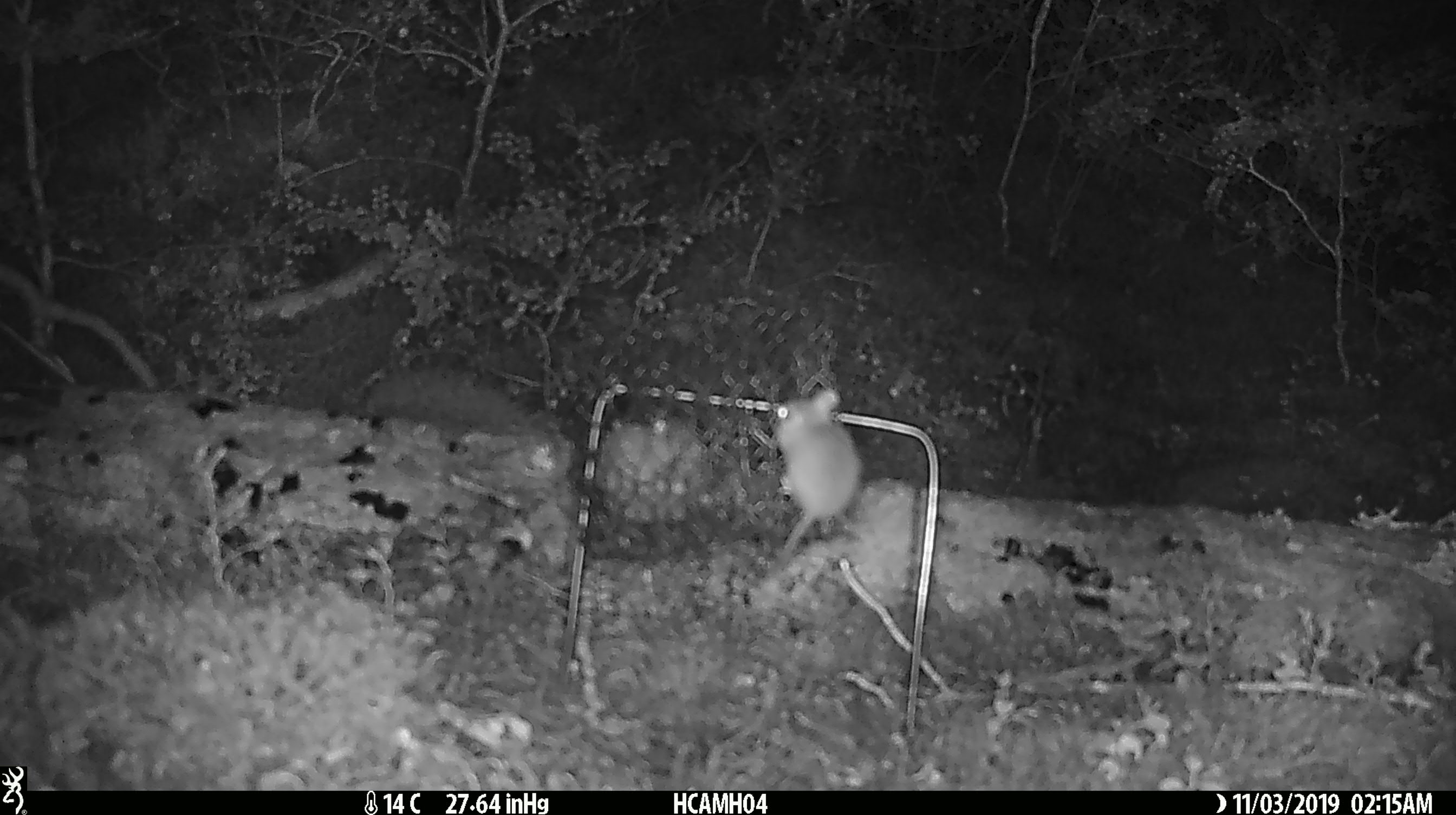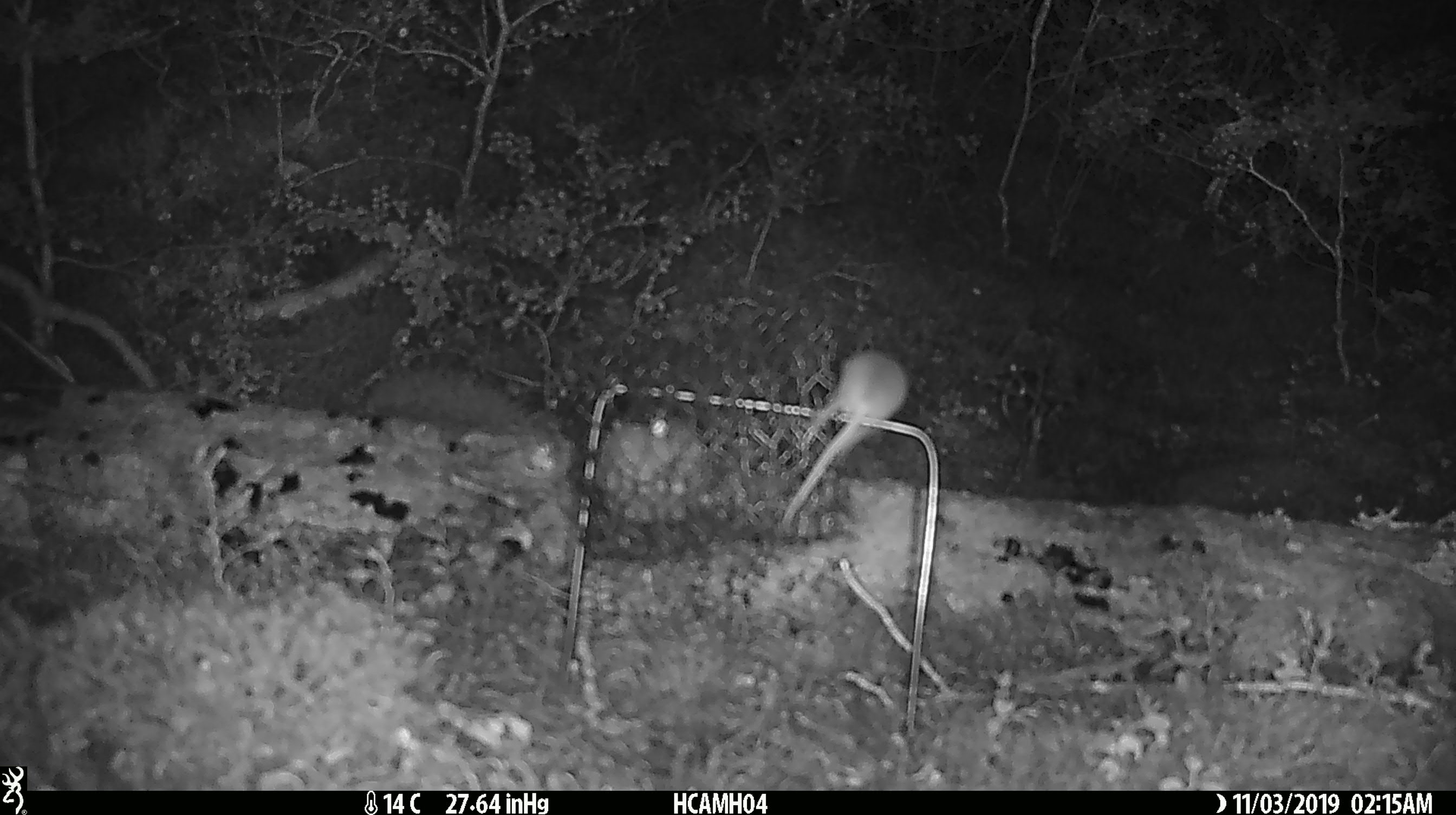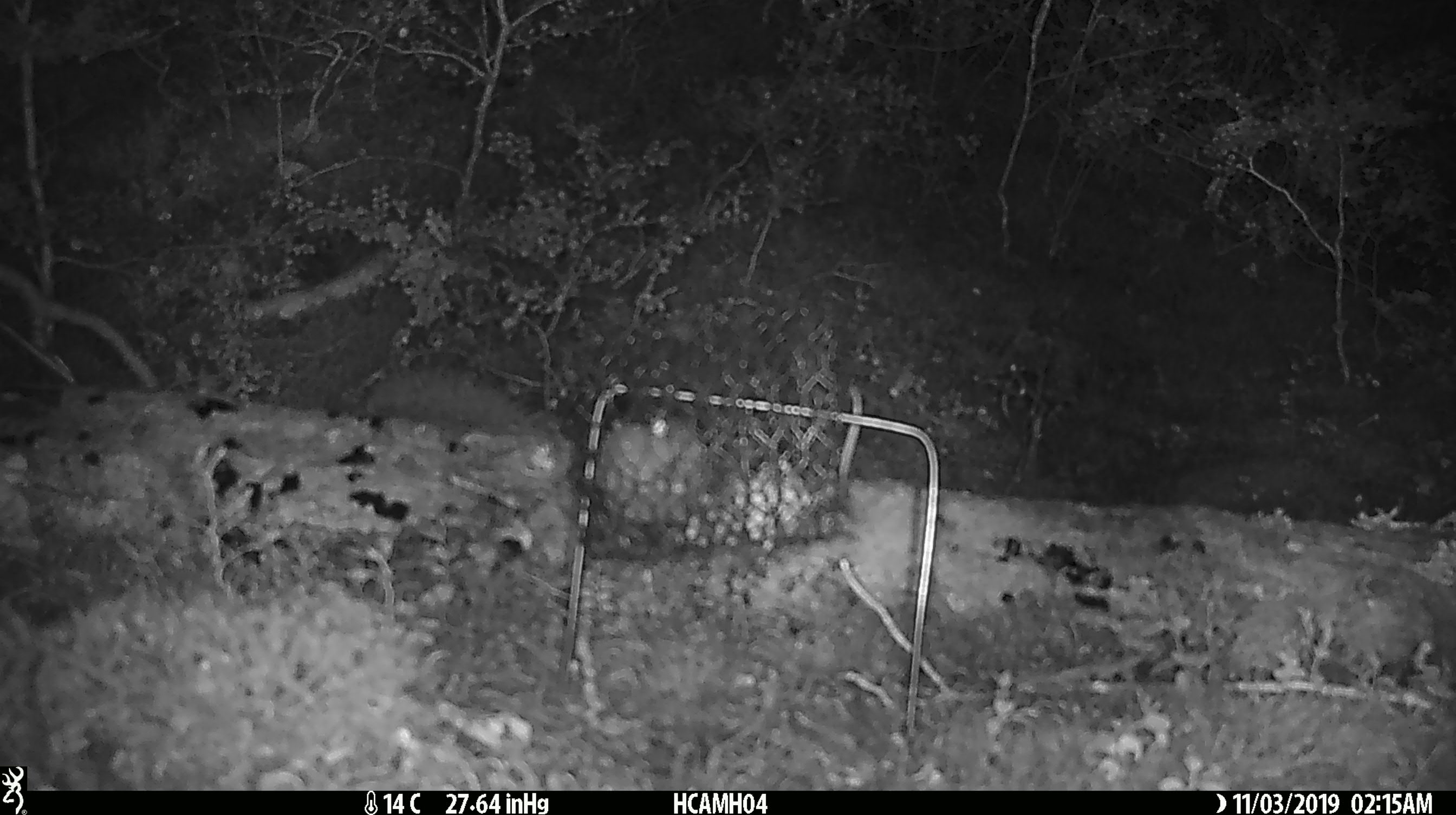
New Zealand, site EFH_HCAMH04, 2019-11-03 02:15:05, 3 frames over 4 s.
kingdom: Animalia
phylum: Chordata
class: Mammalia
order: Rodentia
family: Muridae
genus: Mus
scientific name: Mus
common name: mouse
Mouse (Mus).